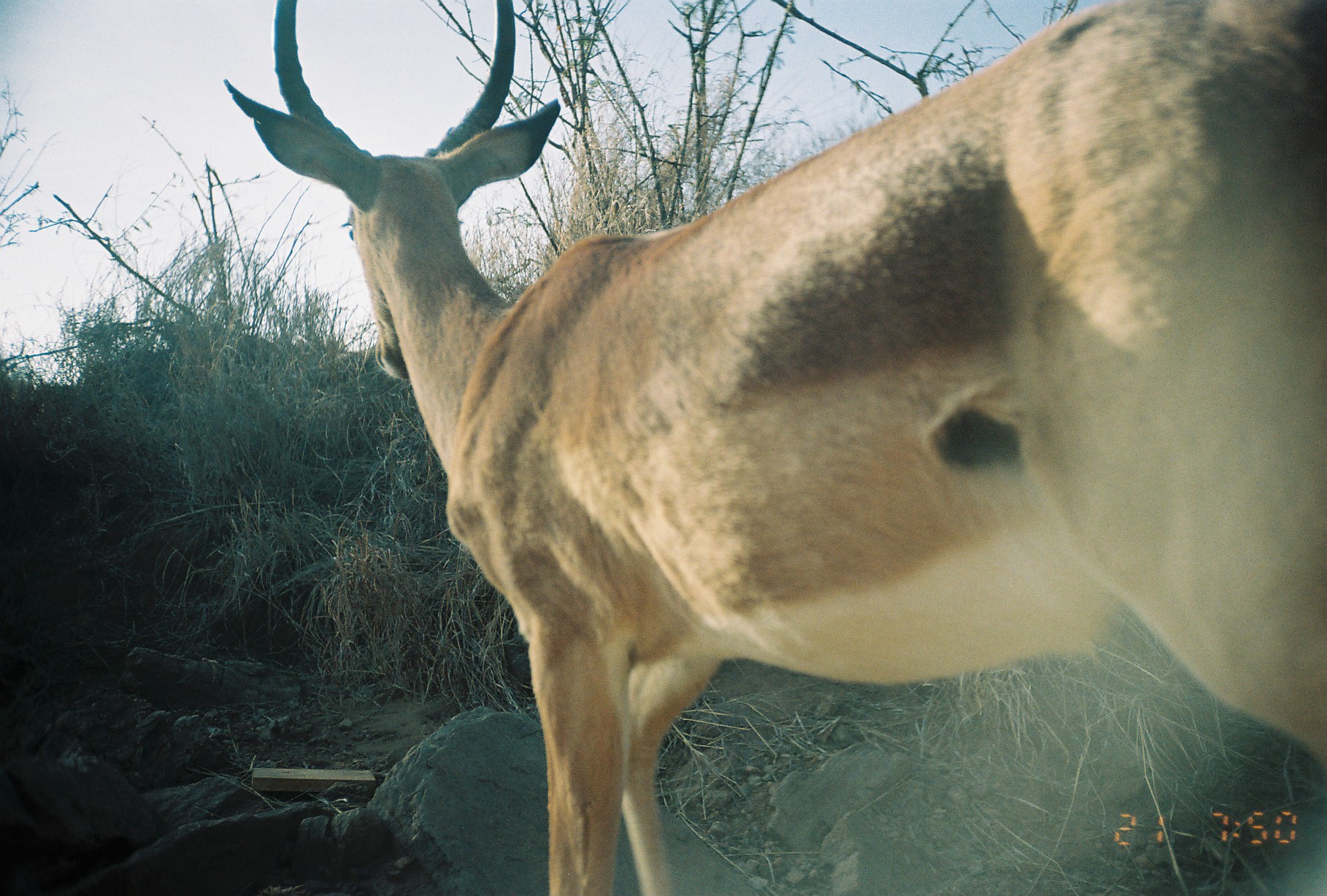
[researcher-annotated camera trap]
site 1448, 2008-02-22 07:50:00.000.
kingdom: Animalia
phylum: Chordata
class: Mammalia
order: Artiodactyla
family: Bovidae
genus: Aepyceros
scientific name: Aepyceros melampus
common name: impala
Aepyceros melampus (impala), count 1.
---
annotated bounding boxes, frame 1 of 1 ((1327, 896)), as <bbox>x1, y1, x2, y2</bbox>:
aepyceros melampus: <bbox>222, 0, 1321, 893</bbox>